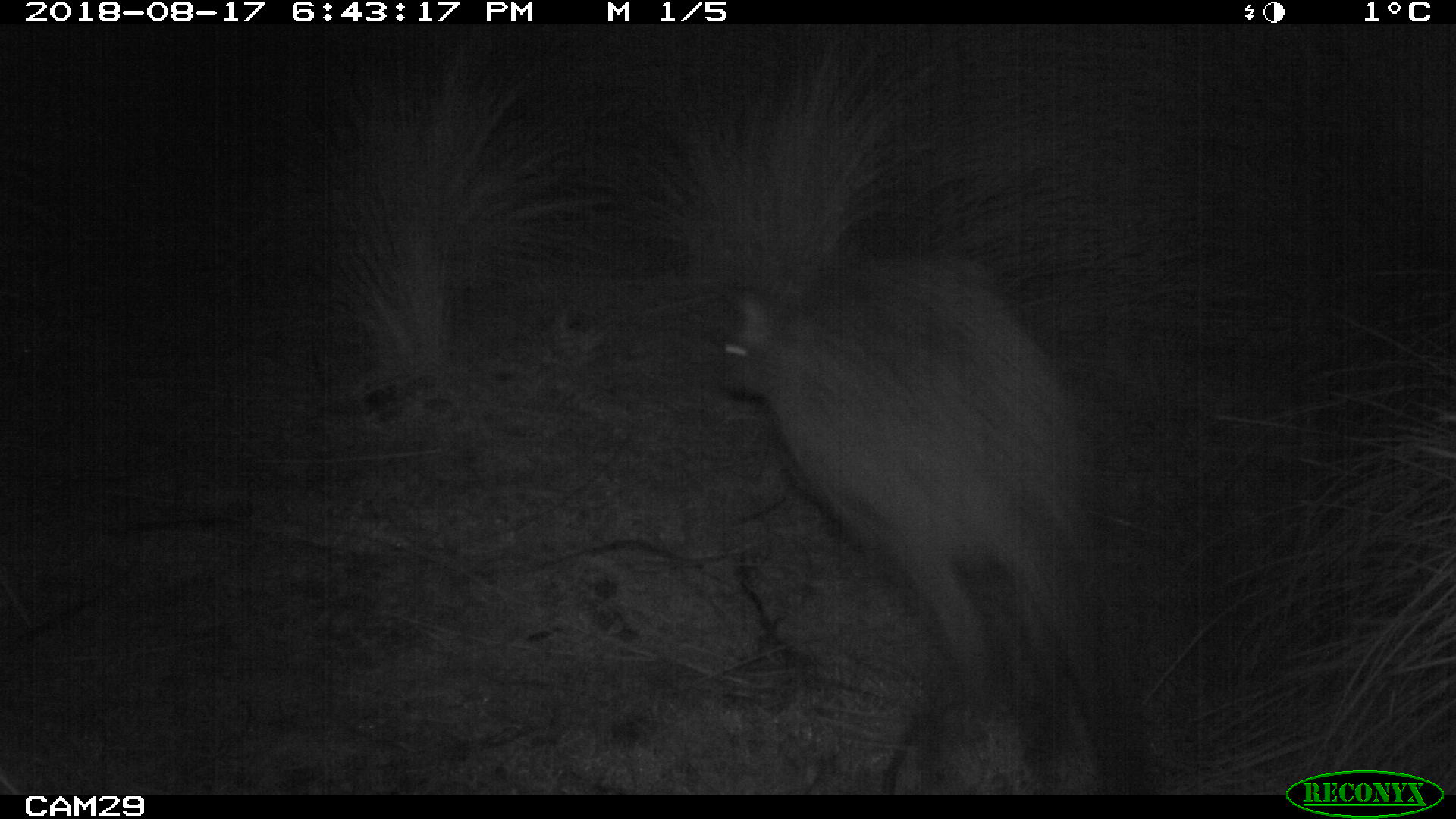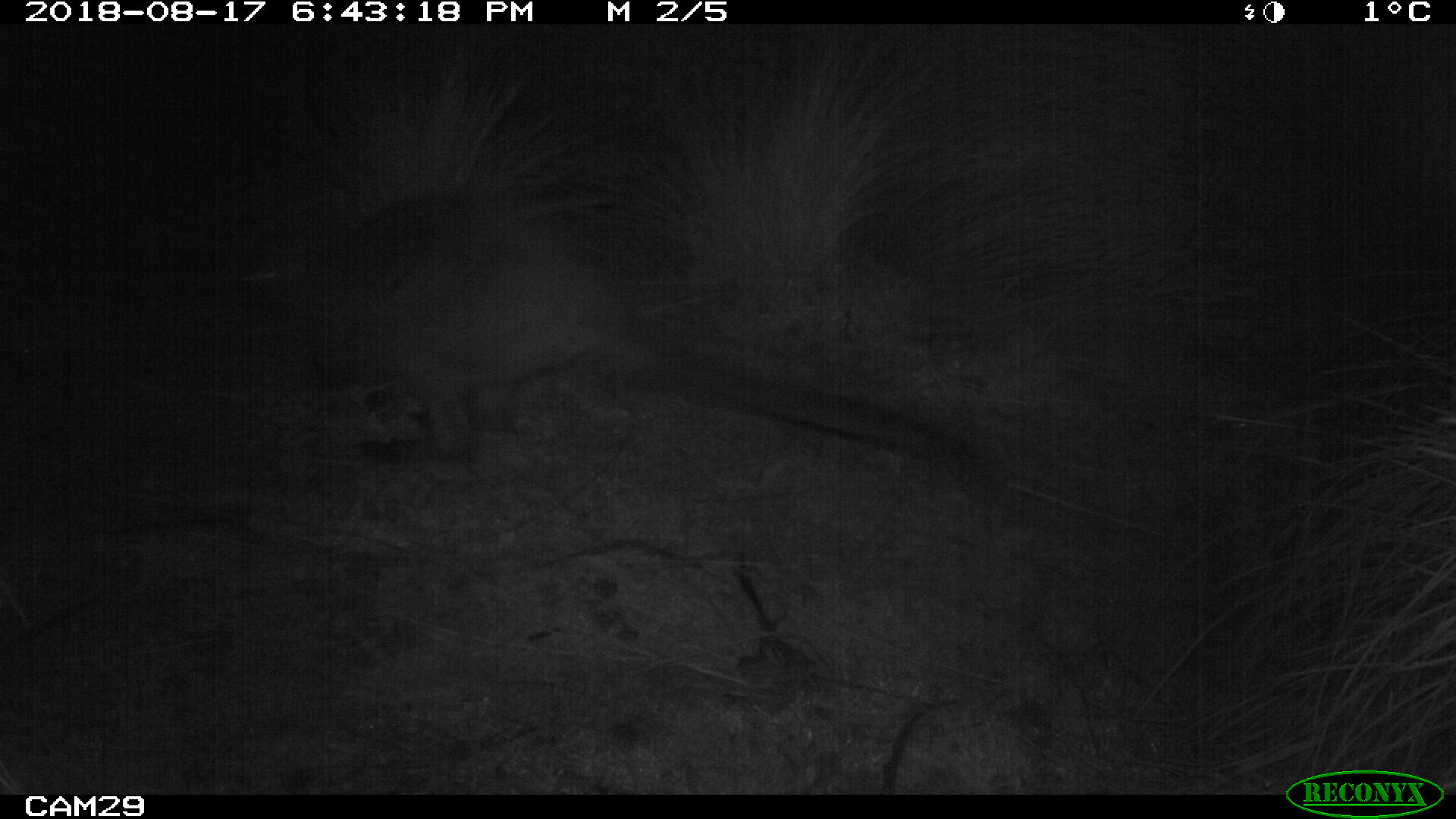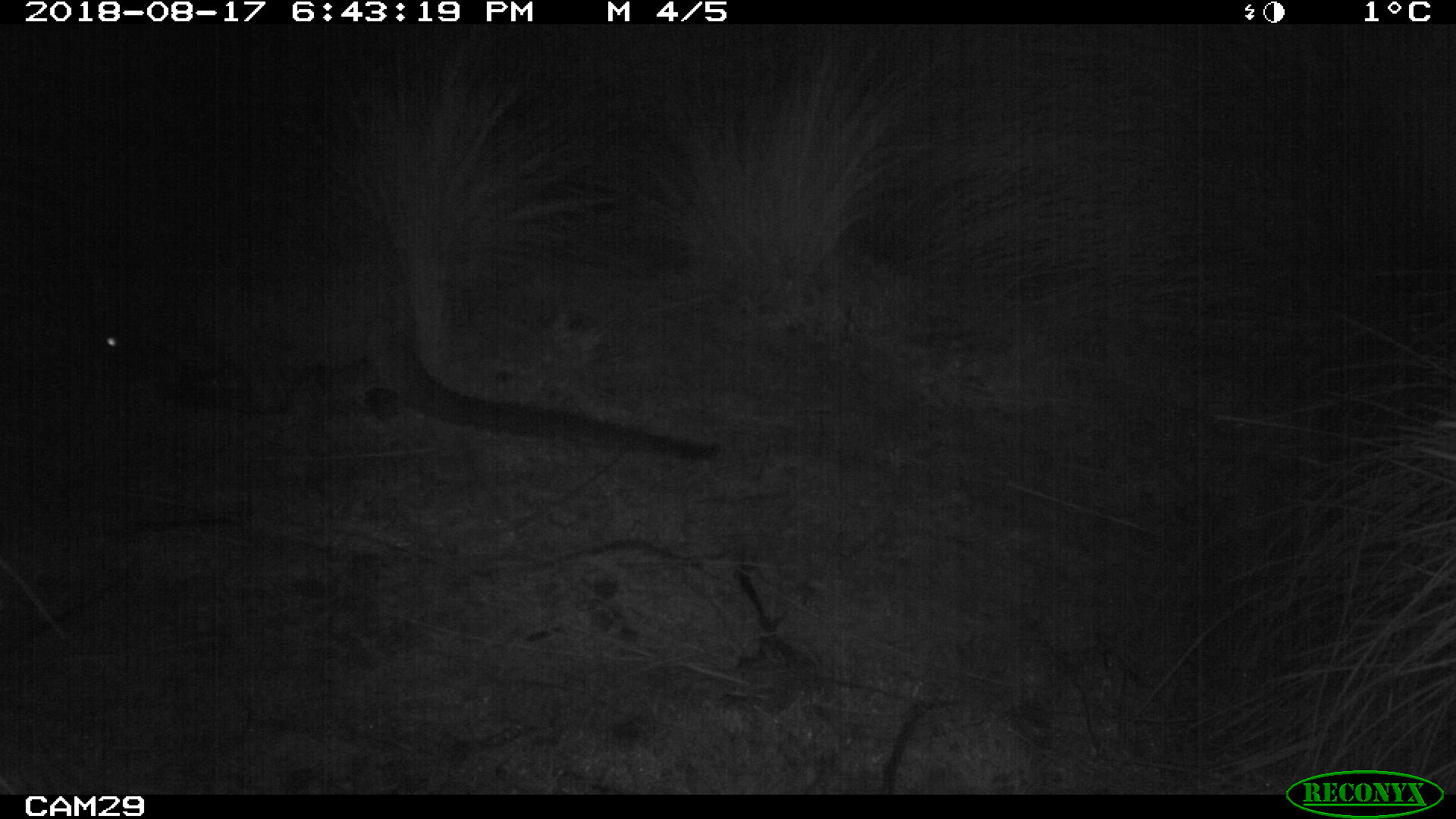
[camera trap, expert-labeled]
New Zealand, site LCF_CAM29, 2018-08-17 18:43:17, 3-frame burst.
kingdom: Animalia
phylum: Chordata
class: Mammalia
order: Diprotodontia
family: Macropodidae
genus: Notamacropus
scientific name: Notamacropus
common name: wallaby